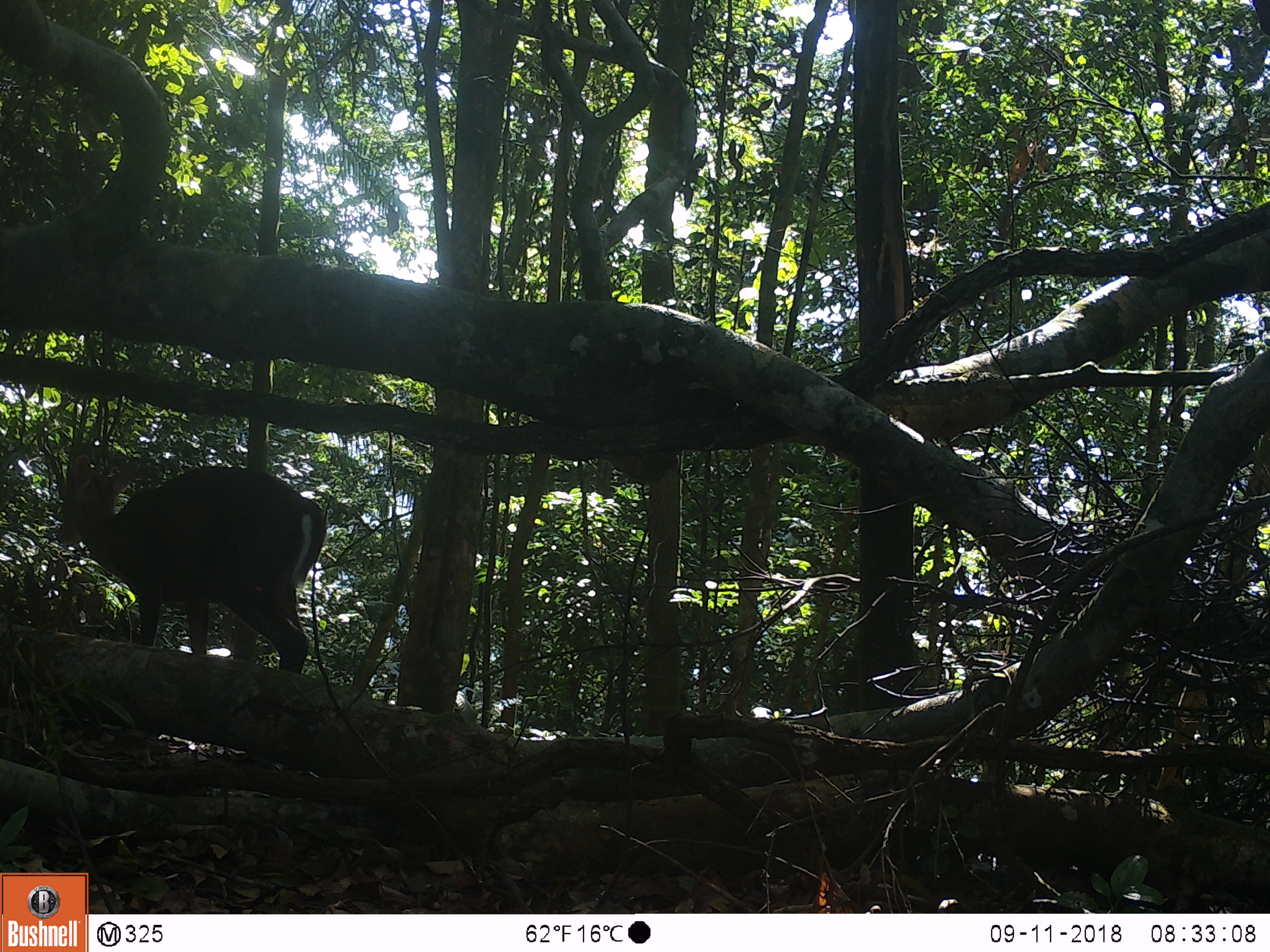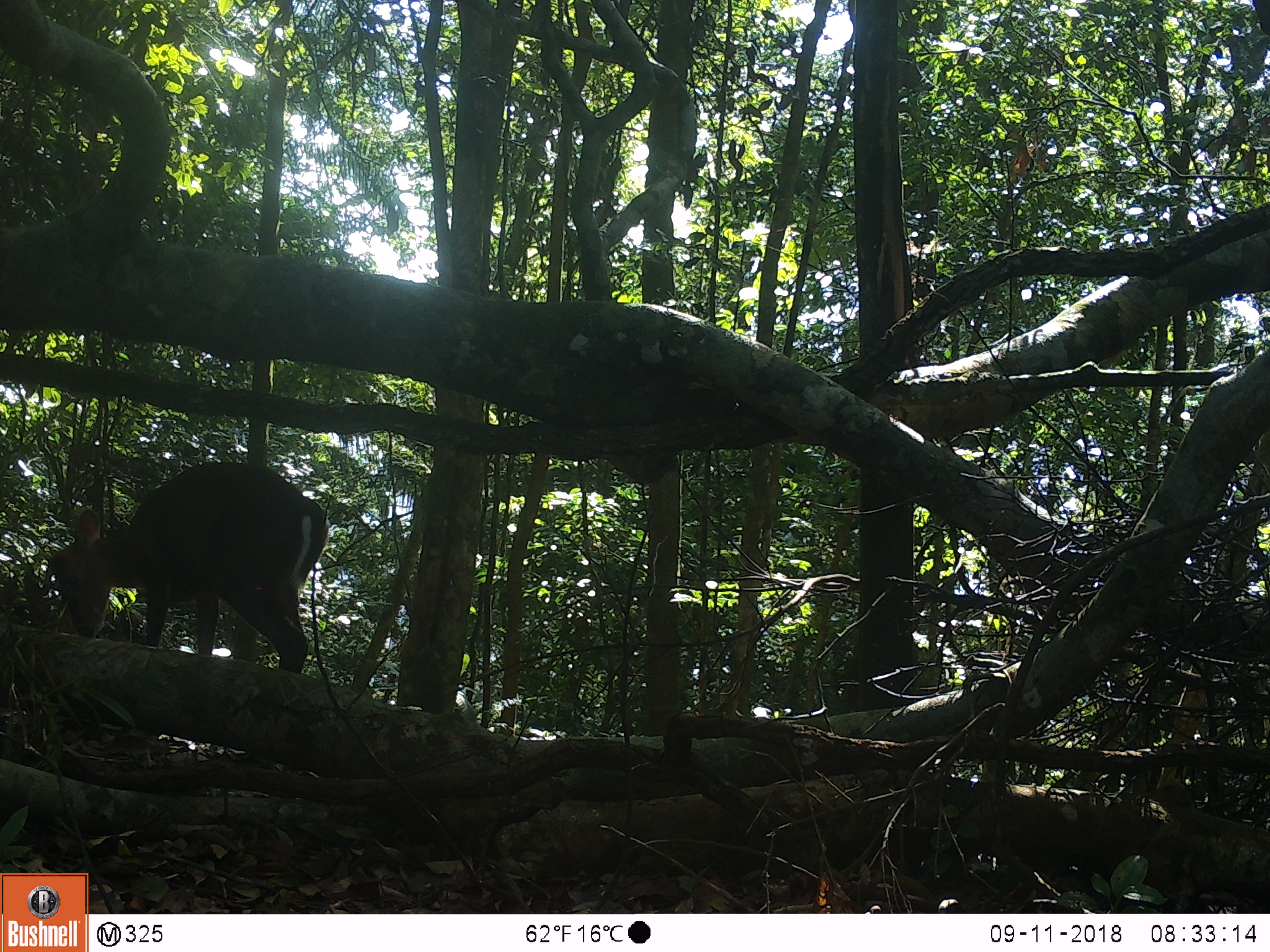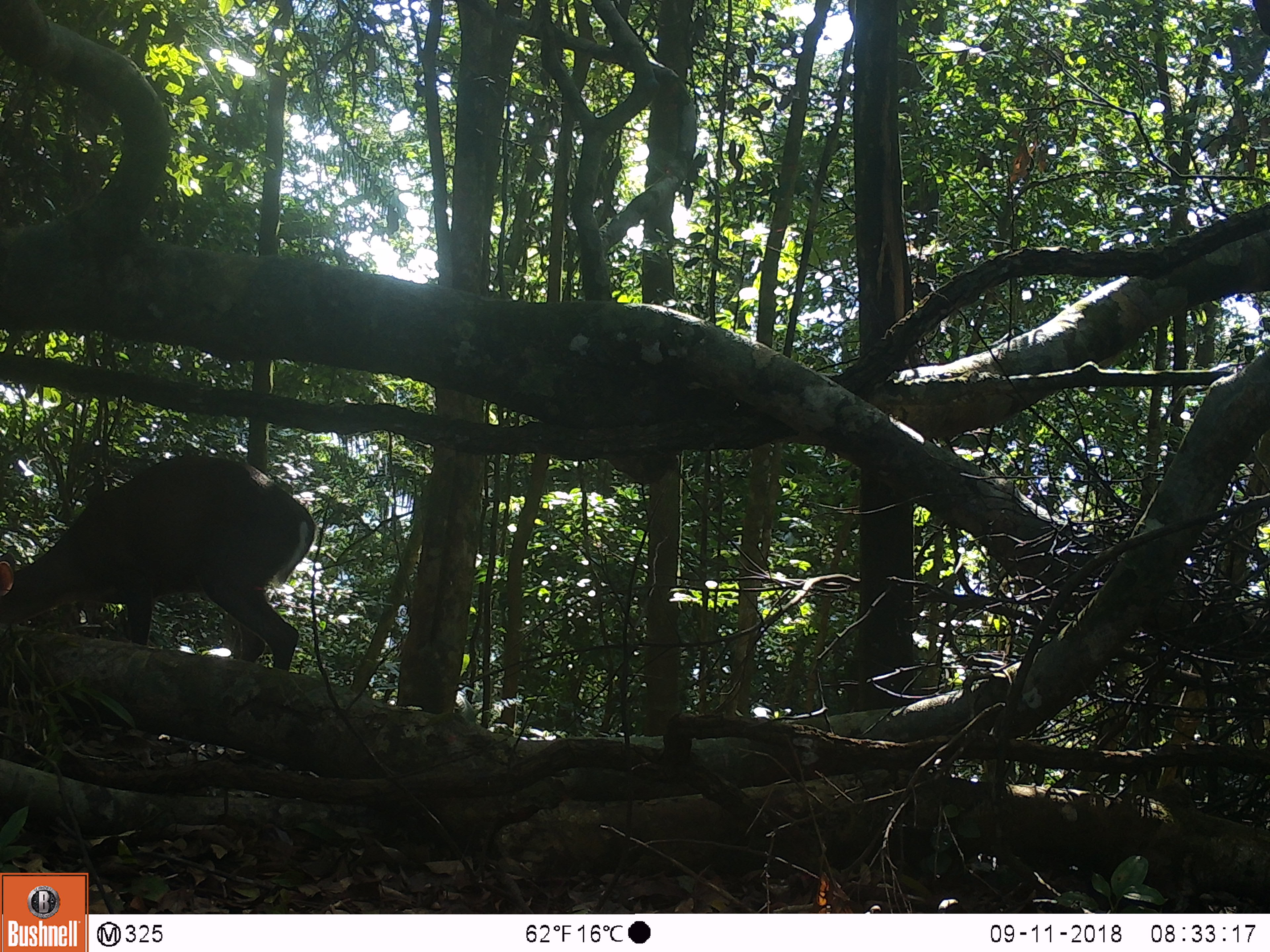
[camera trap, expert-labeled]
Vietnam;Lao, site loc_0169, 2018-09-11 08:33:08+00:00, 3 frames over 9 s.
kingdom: Animalia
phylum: Chordata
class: Mammalia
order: Artiodactyla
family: Cervidae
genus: Muntiacus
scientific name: Muntiacus rooseveltorum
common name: roosevelt's muntjac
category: roosevelts muntjac group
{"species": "roosevelts muntjac group (roosevelt's muntjac) (Muntiacus rooseveltorum)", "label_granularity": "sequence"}